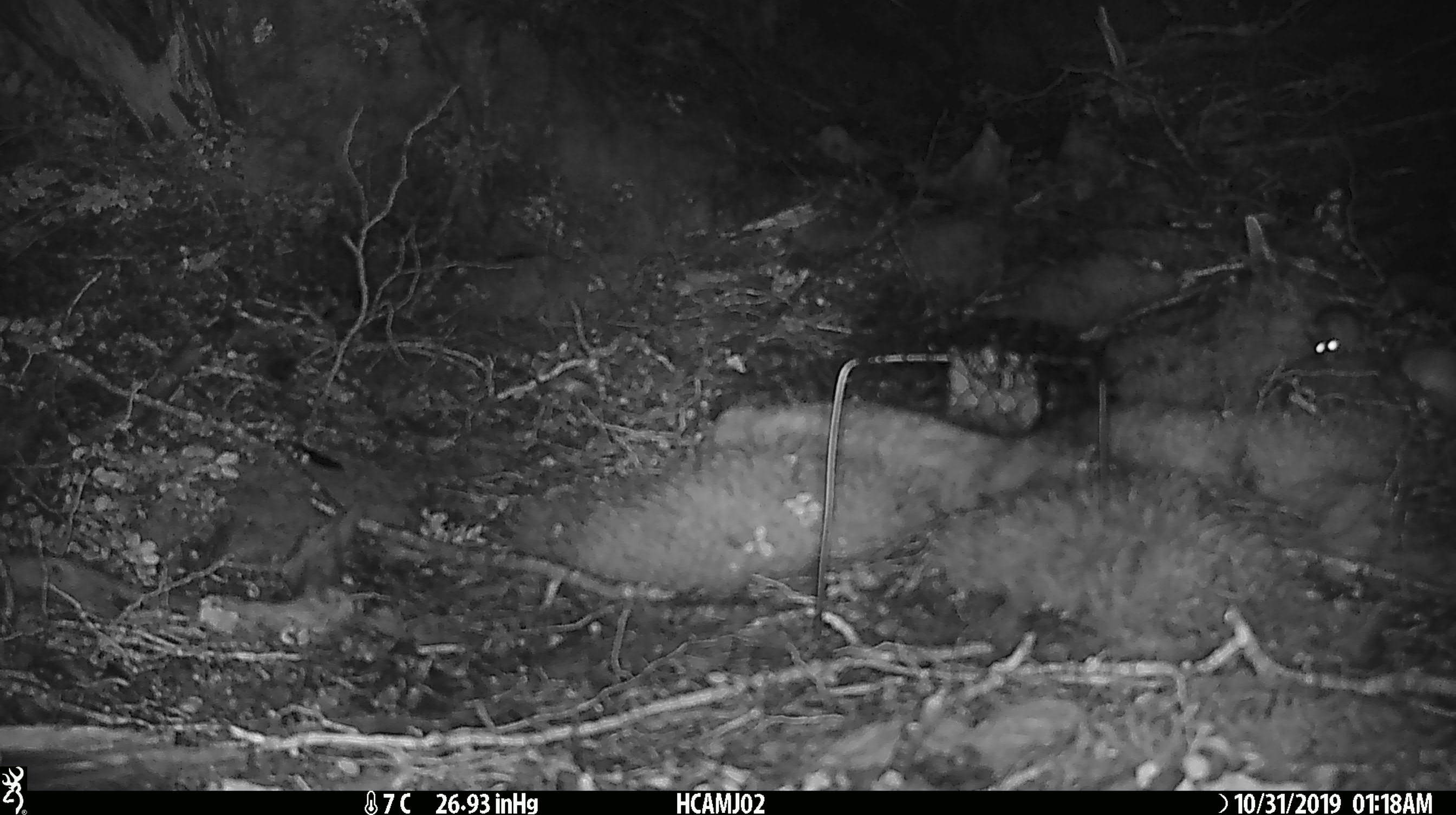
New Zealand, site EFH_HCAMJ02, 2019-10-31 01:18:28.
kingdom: Animalia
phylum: Chordata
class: Mammalia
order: Rodentia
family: Muridae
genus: Mus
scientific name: Mus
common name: mouse